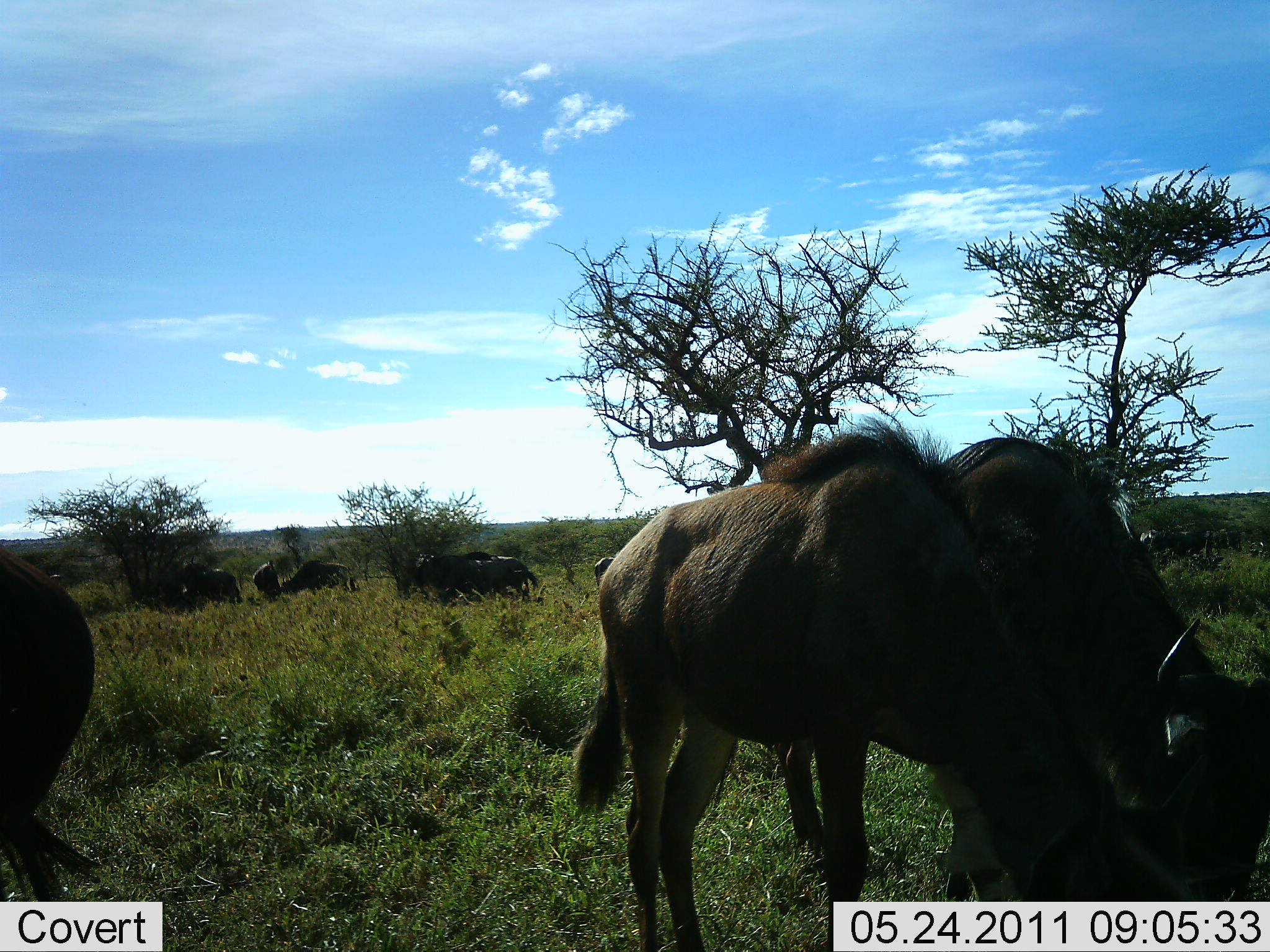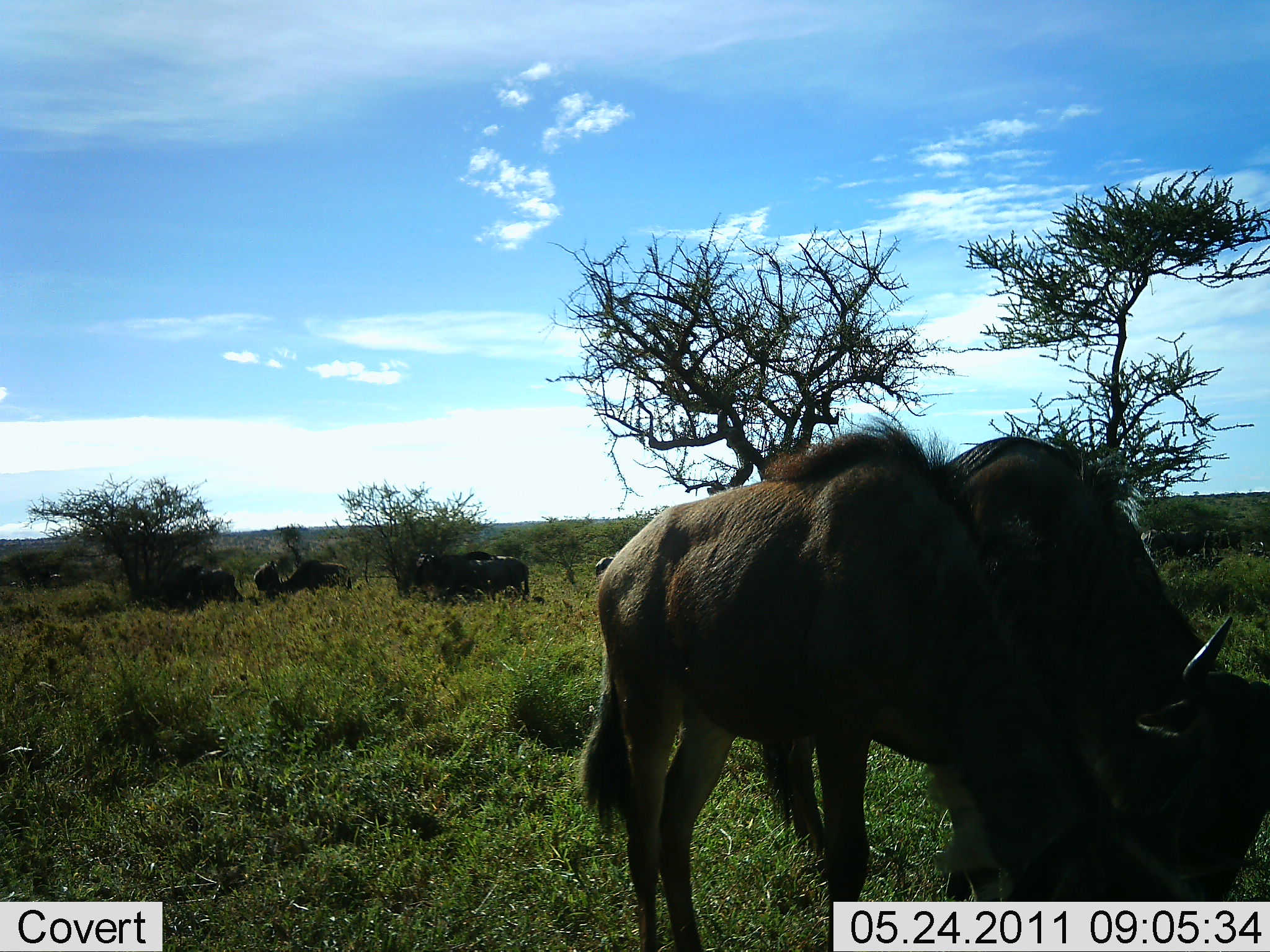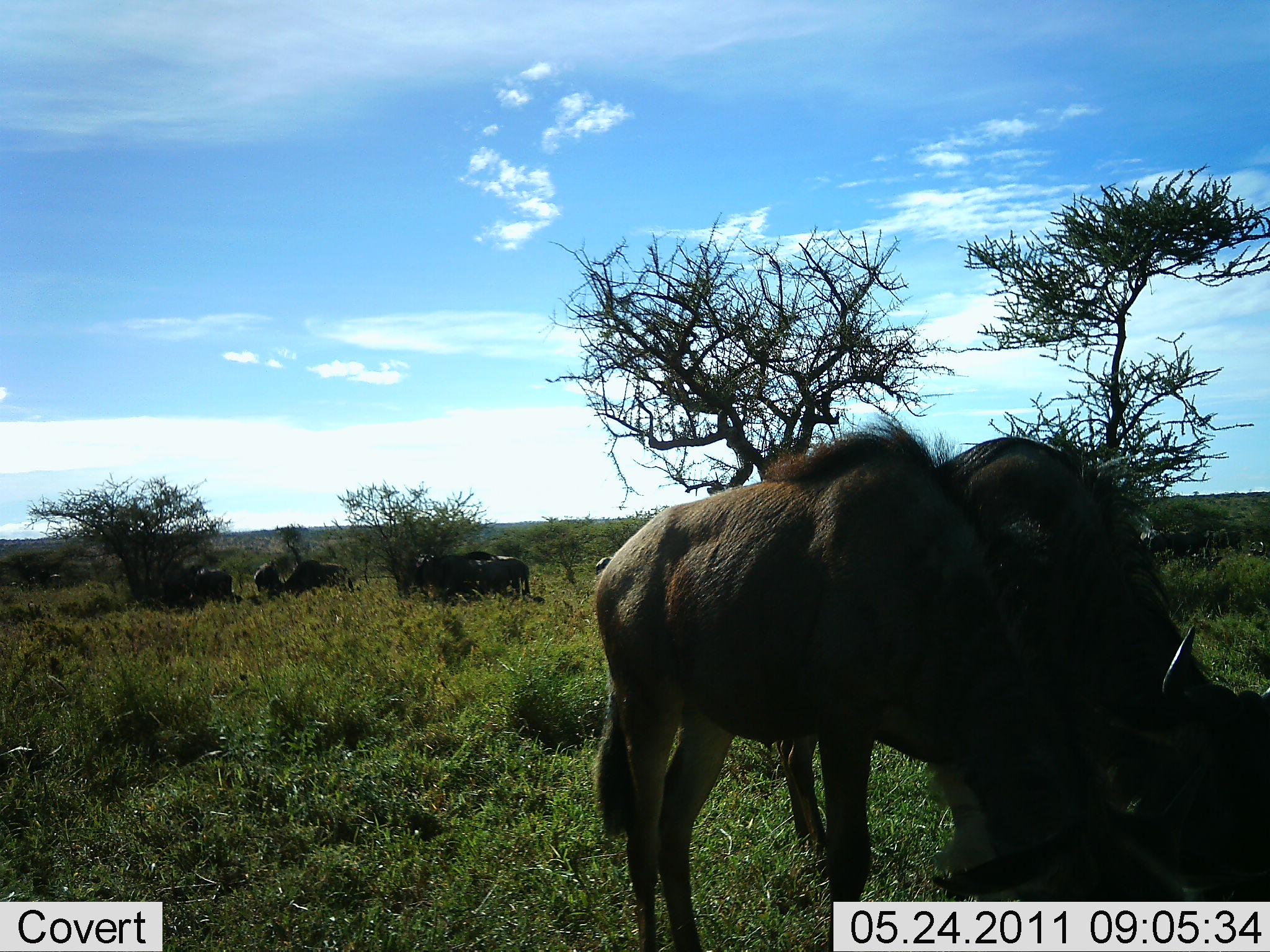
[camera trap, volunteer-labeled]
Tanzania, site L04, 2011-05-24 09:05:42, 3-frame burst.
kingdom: Animalia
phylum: Chordata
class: Mammalia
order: Artiodactyla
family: Bovidae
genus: Connochaetes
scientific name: Connochaetes taurinus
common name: blue wildebeest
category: wildebeest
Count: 10.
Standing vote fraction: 36%.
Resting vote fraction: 0%.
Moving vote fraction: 18%.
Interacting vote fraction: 0%.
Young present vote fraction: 0%.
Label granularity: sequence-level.